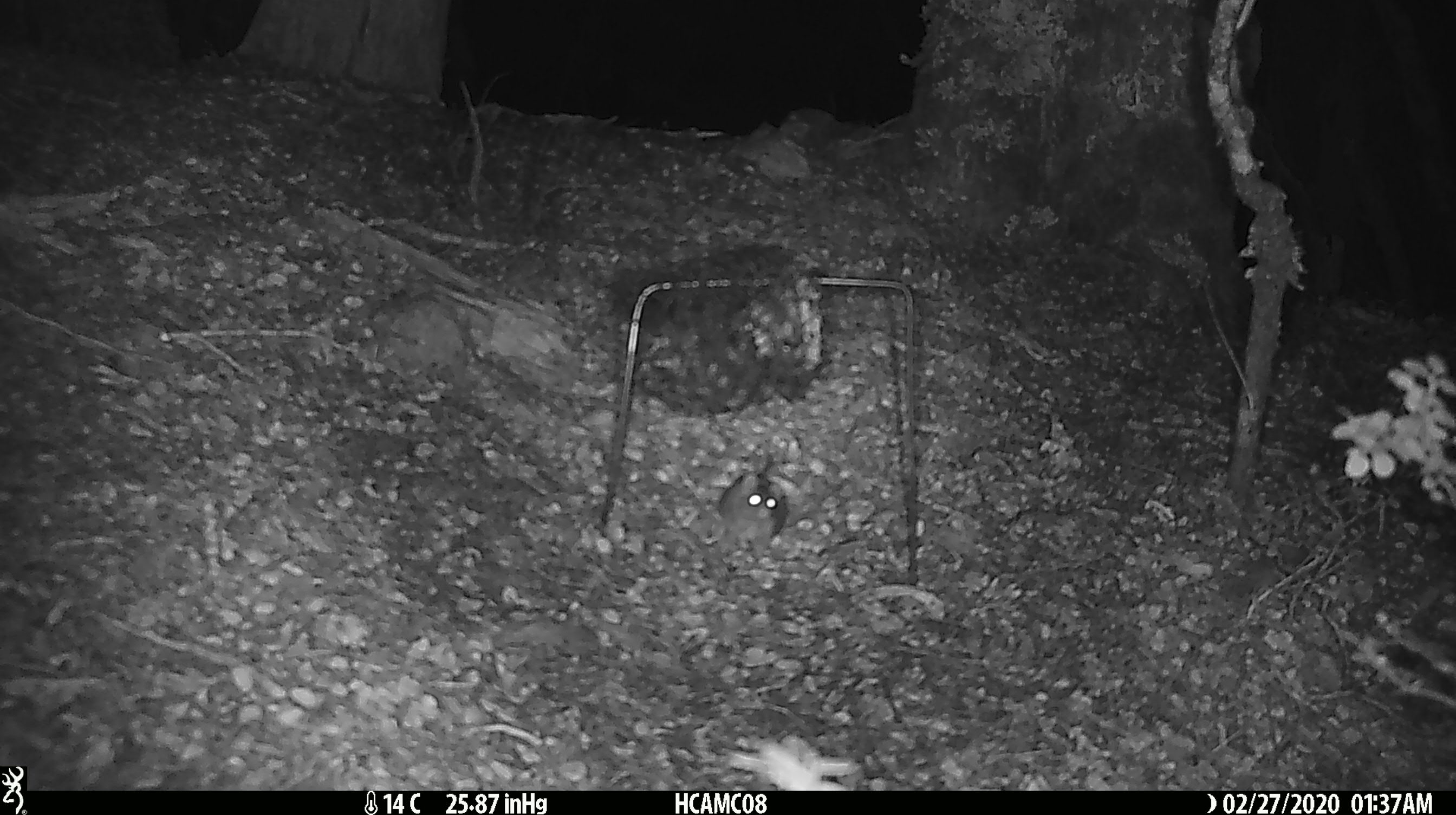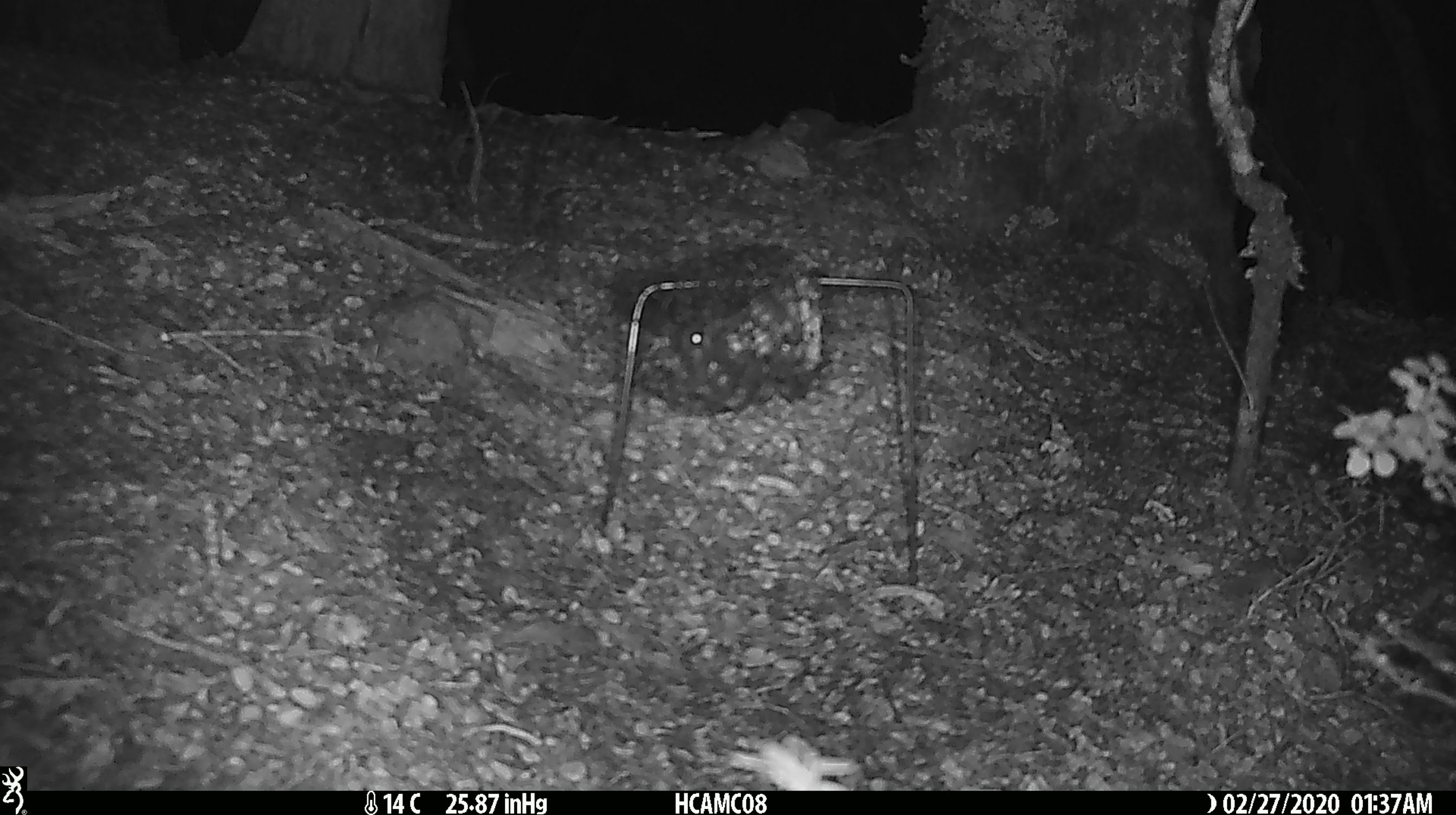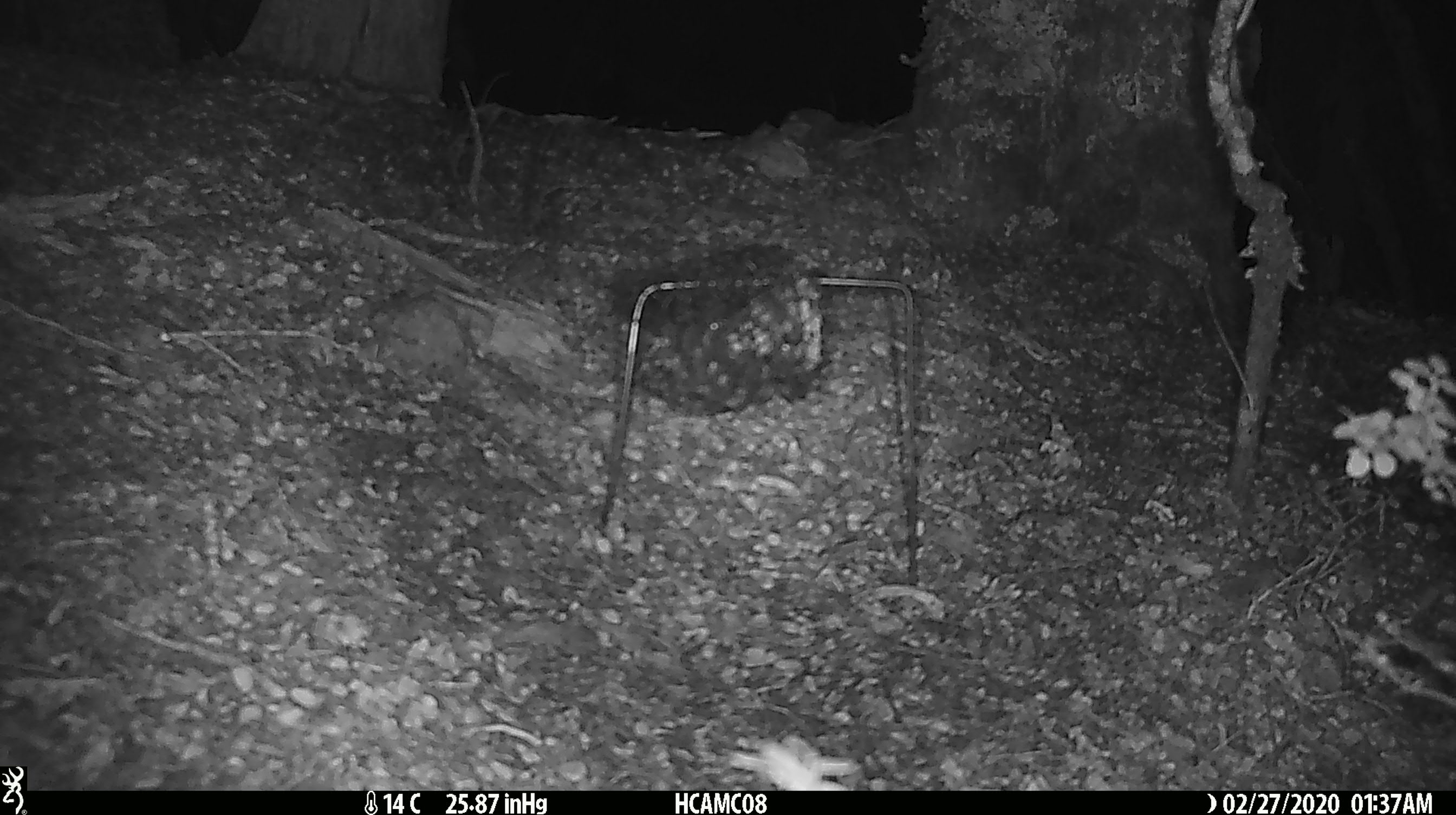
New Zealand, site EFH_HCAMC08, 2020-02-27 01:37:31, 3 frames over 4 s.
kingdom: Animalia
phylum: Chordata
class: Mammalia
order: Rodentia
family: Muridae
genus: Mus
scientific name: Mus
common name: mouse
Mouse (Mus).